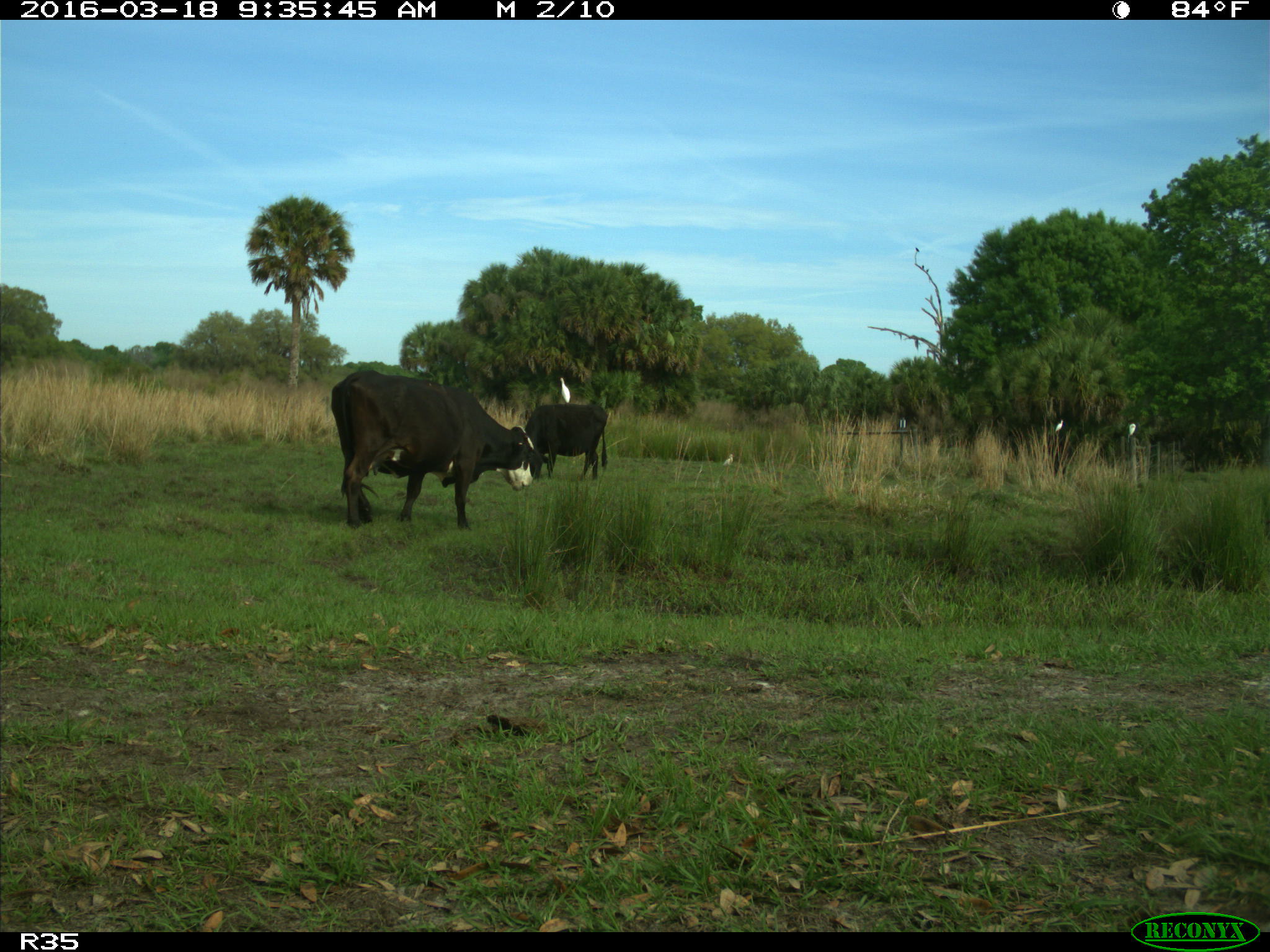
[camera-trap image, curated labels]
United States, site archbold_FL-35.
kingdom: Animalia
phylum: Chordata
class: Mammalia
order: Artiodactyla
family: Bovidae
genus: Bos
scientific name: Bos taurus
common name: domestic cow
Bos taurus (domestic cow).